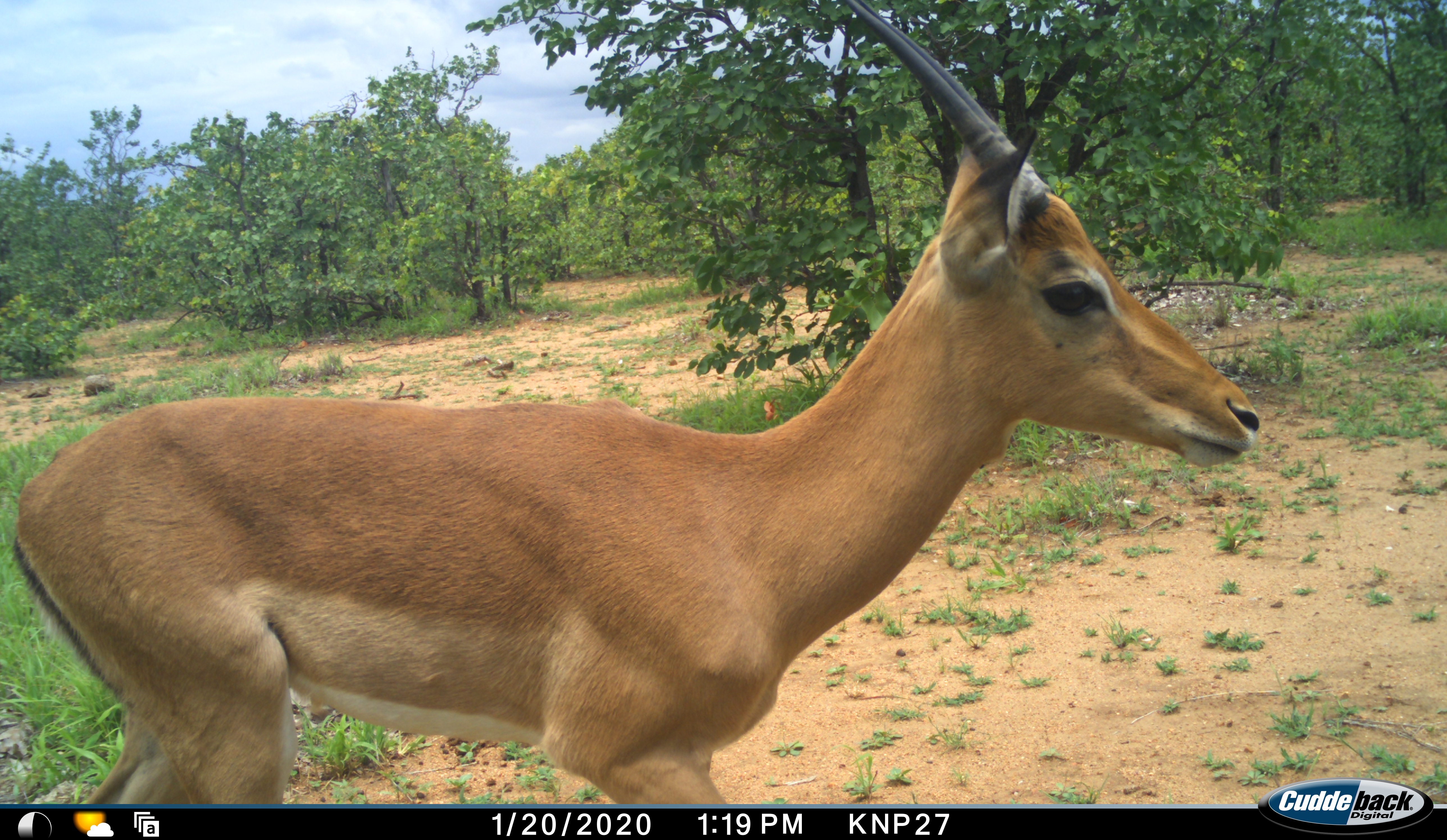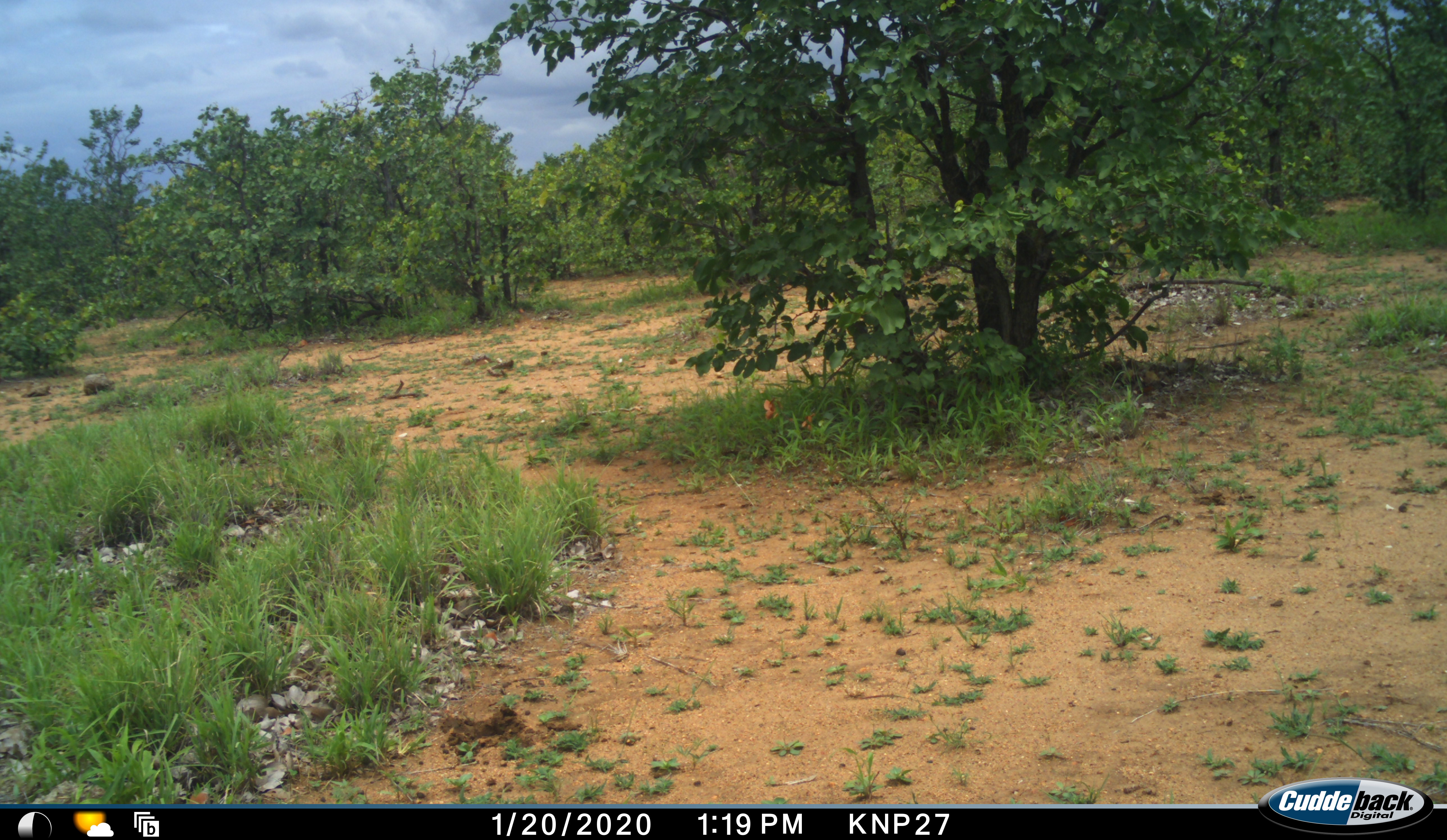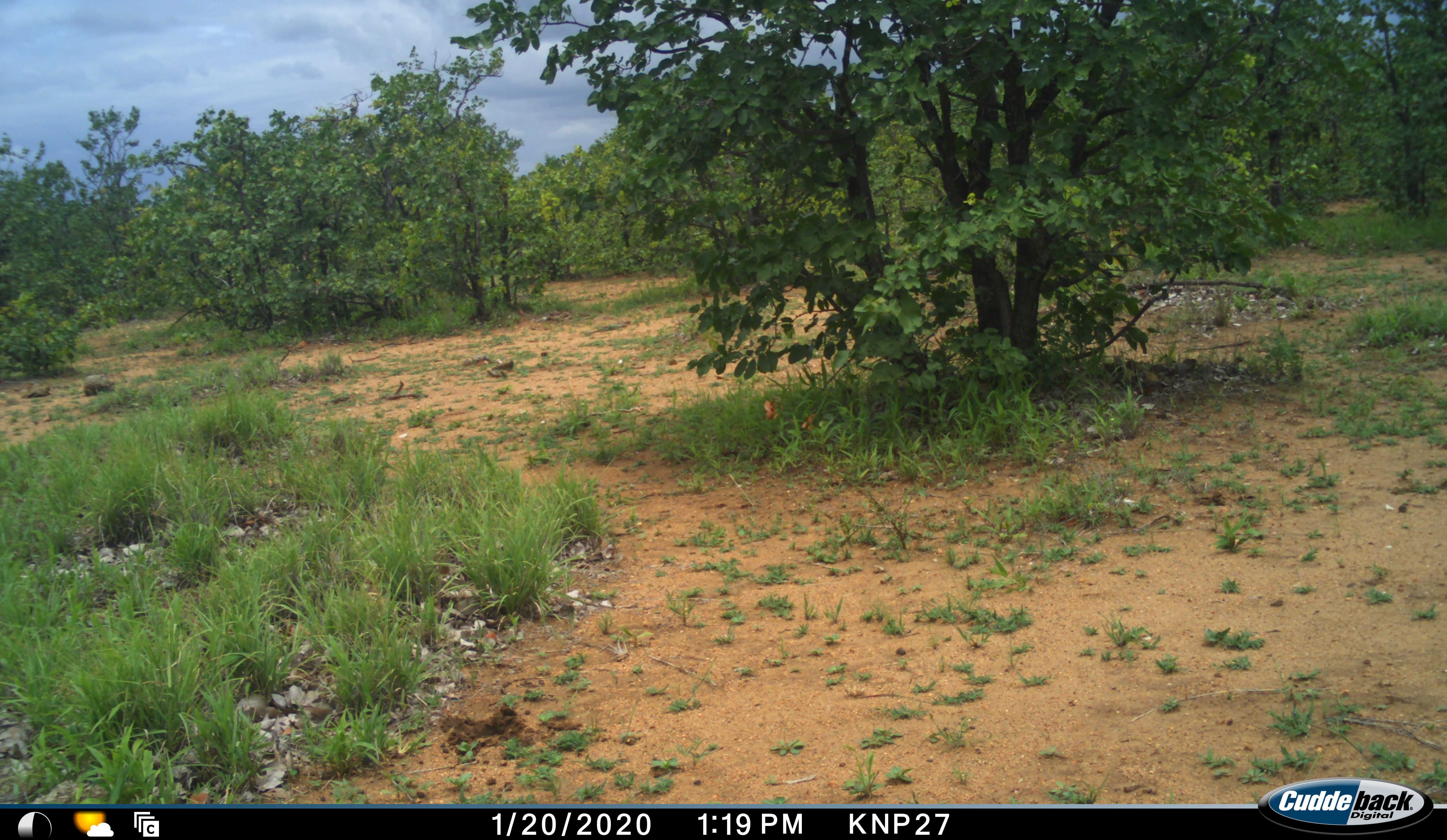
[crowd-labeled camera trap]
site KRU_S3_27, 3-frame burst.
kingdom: Animalia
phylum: Chordata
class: Mammalia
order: Artiodactyla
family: Bovidae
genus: Aepyceros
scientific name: Aepyceros melampus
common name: impala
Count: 1.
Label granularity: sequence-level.